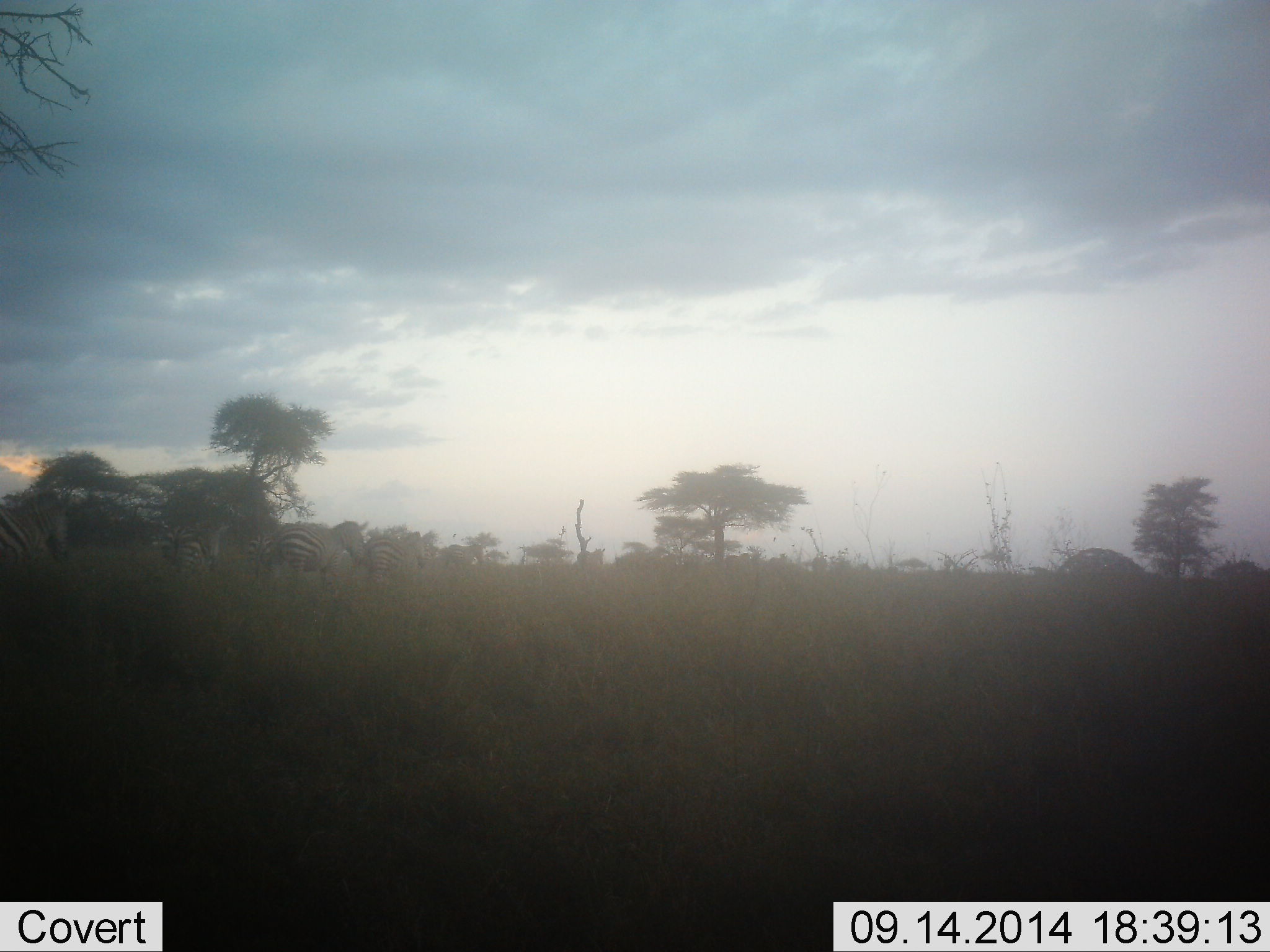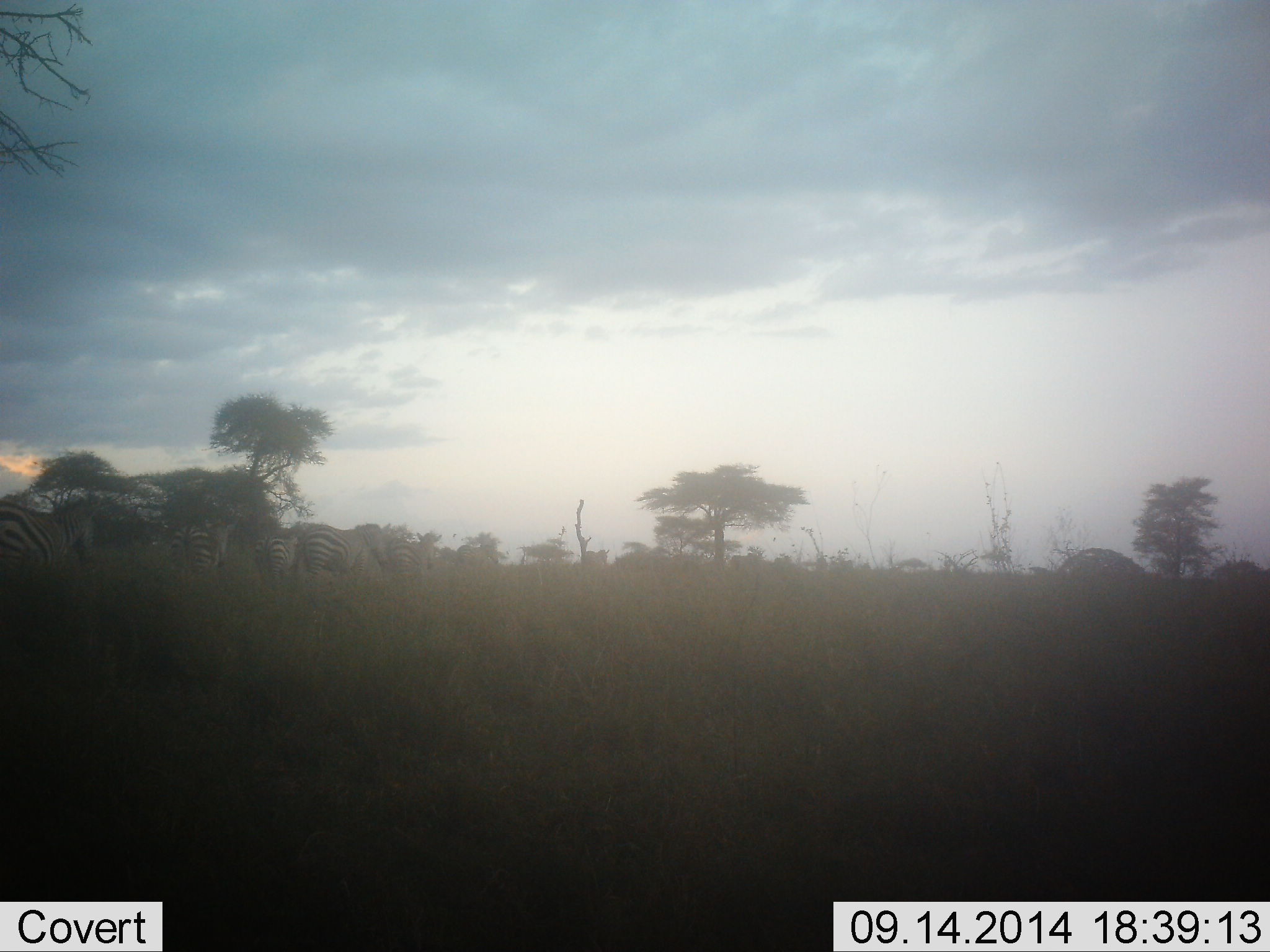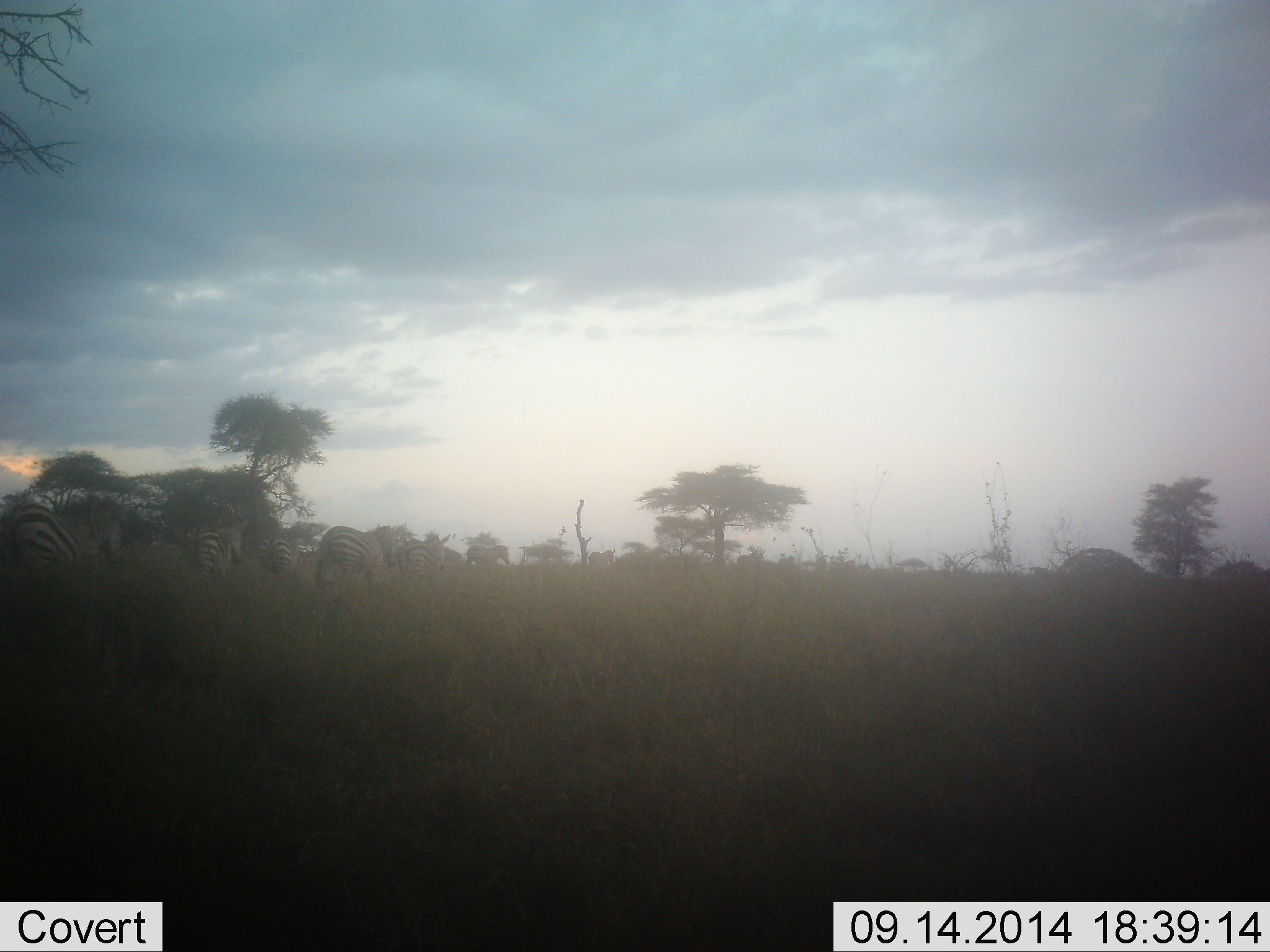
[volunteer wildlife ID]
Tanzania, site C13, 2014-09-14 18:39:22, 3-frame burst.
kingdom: Animalia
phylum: Chordata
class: Mammalia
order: Perissodactyla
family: Equidae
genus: Equus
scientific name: Equus quagga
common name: plains zebra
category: zebra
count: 11-50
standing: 20%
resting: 0%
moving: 80%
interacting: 0%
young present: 0%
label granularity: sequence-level